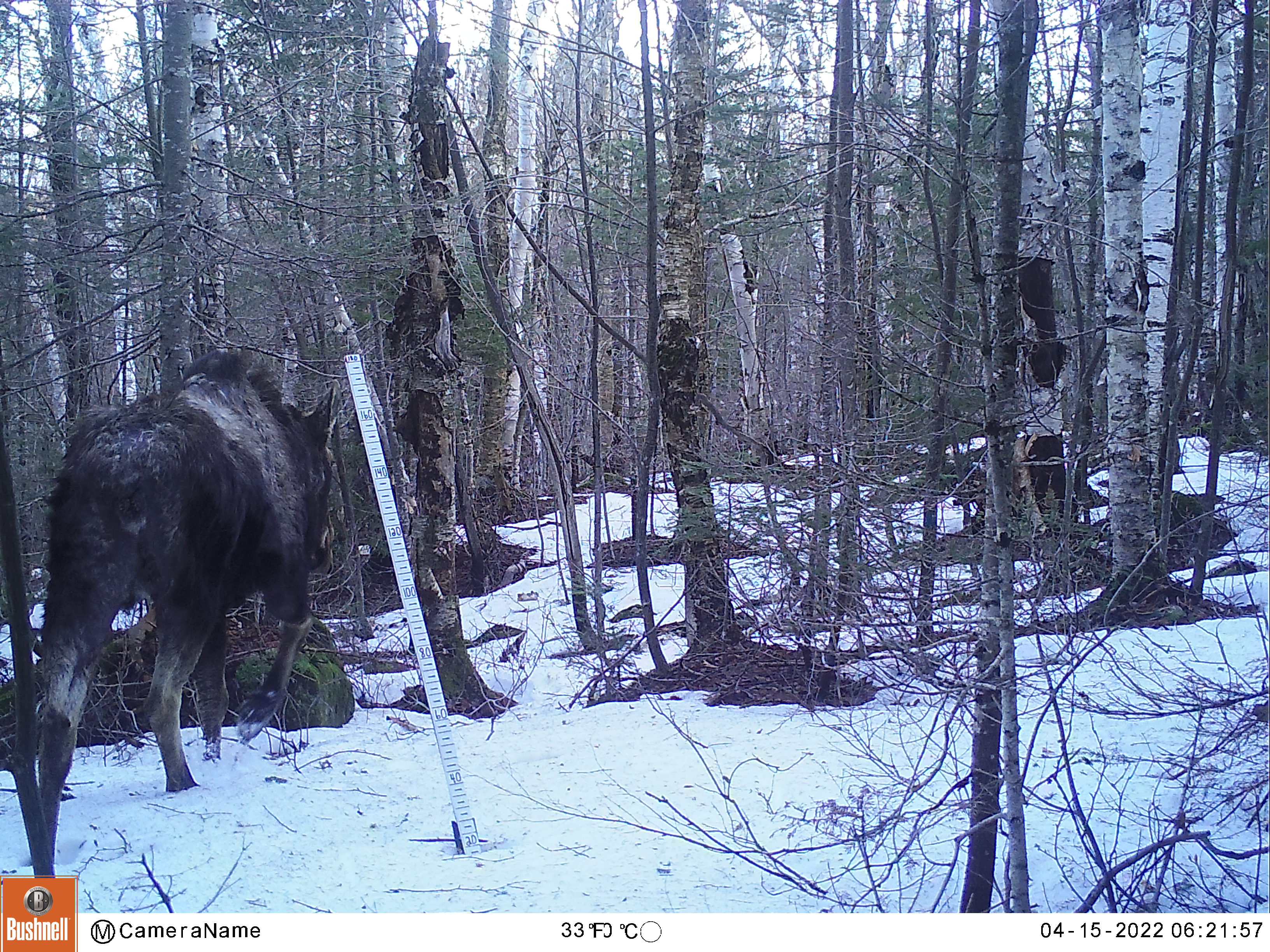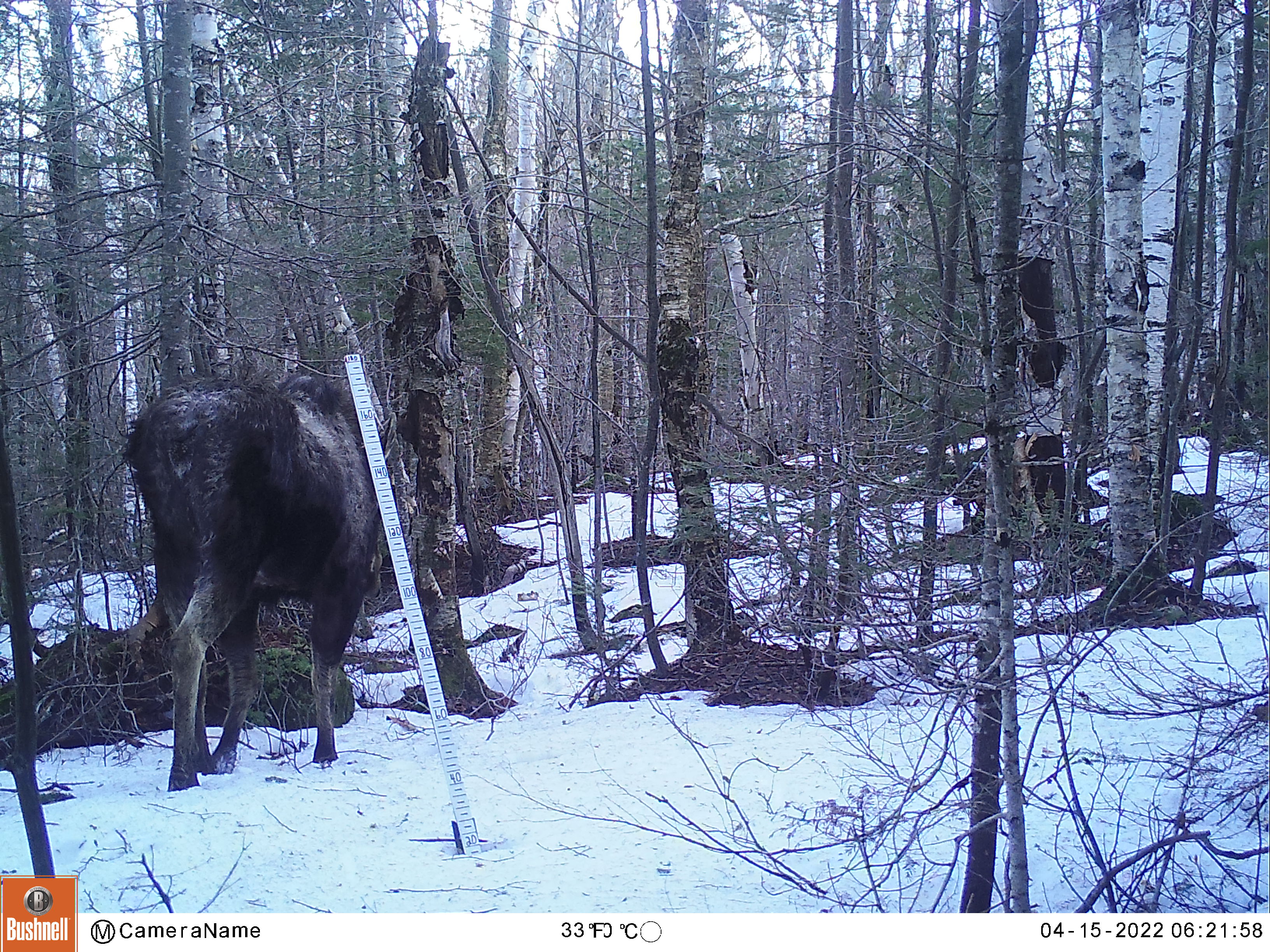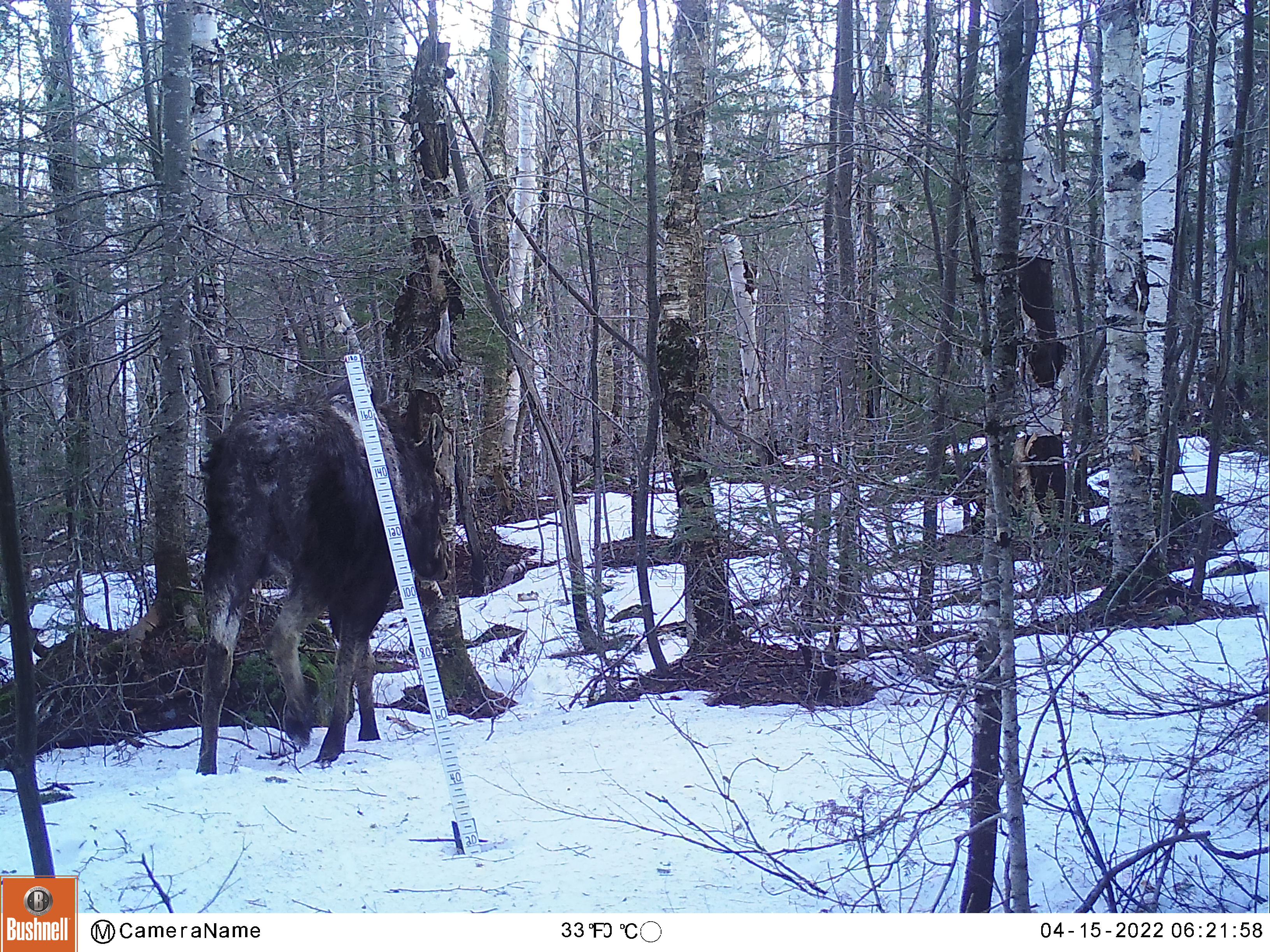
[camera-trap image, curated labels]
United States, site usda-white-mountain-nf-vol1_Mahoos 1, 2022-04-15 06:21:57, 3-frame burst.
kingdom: Animalia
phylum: Chordata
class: Mammalia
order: Artiodactyla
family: Cervidae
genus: Alces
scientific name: Alces alces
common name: moose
Moose (Alces alces).